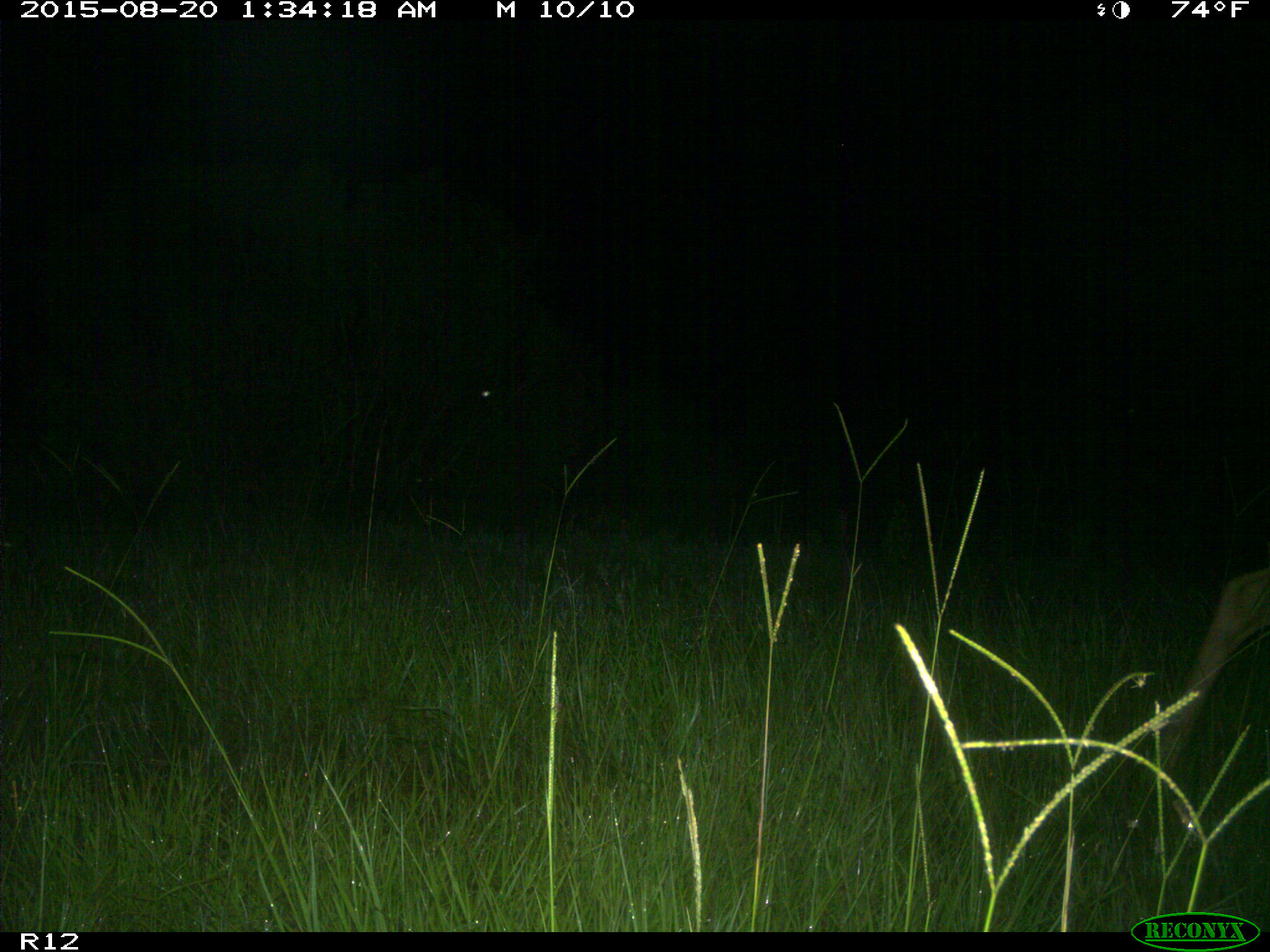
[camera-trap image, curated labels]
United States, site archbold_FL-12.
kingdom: Animalia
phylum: Chordata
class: Mammalia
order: Artiodactyla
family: Cervidae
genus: Odocoileus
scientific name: Odocoileus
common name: deer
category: unidentified deer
Unidentified deer (deer) (Odocoileus).